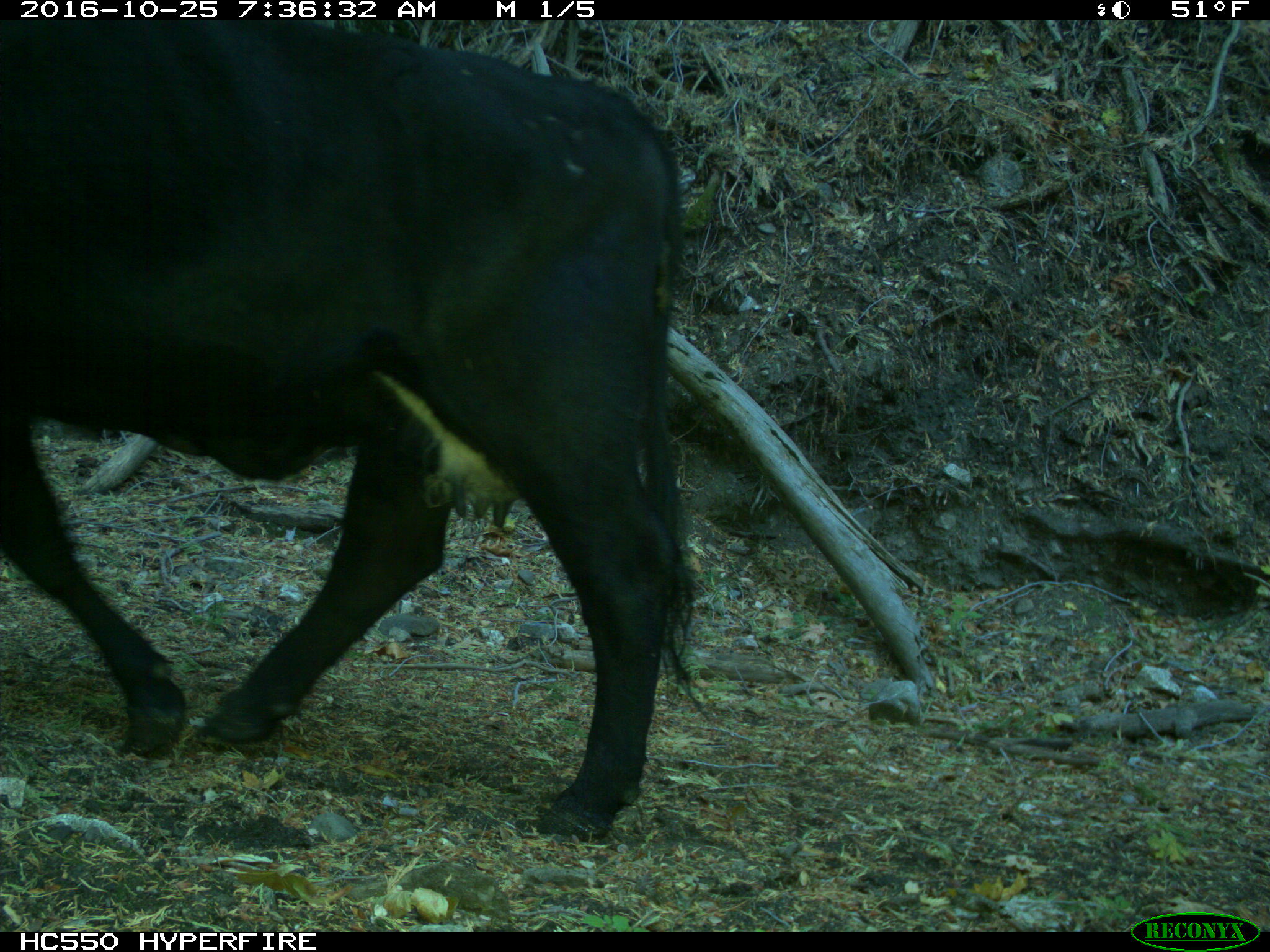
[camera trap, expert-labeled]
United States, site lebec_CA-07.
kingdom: Animalia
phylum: Chordata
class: Mammalia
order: Artiodactyla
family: Bovidae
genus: Bos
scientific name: Bos taurus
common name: domestic cow